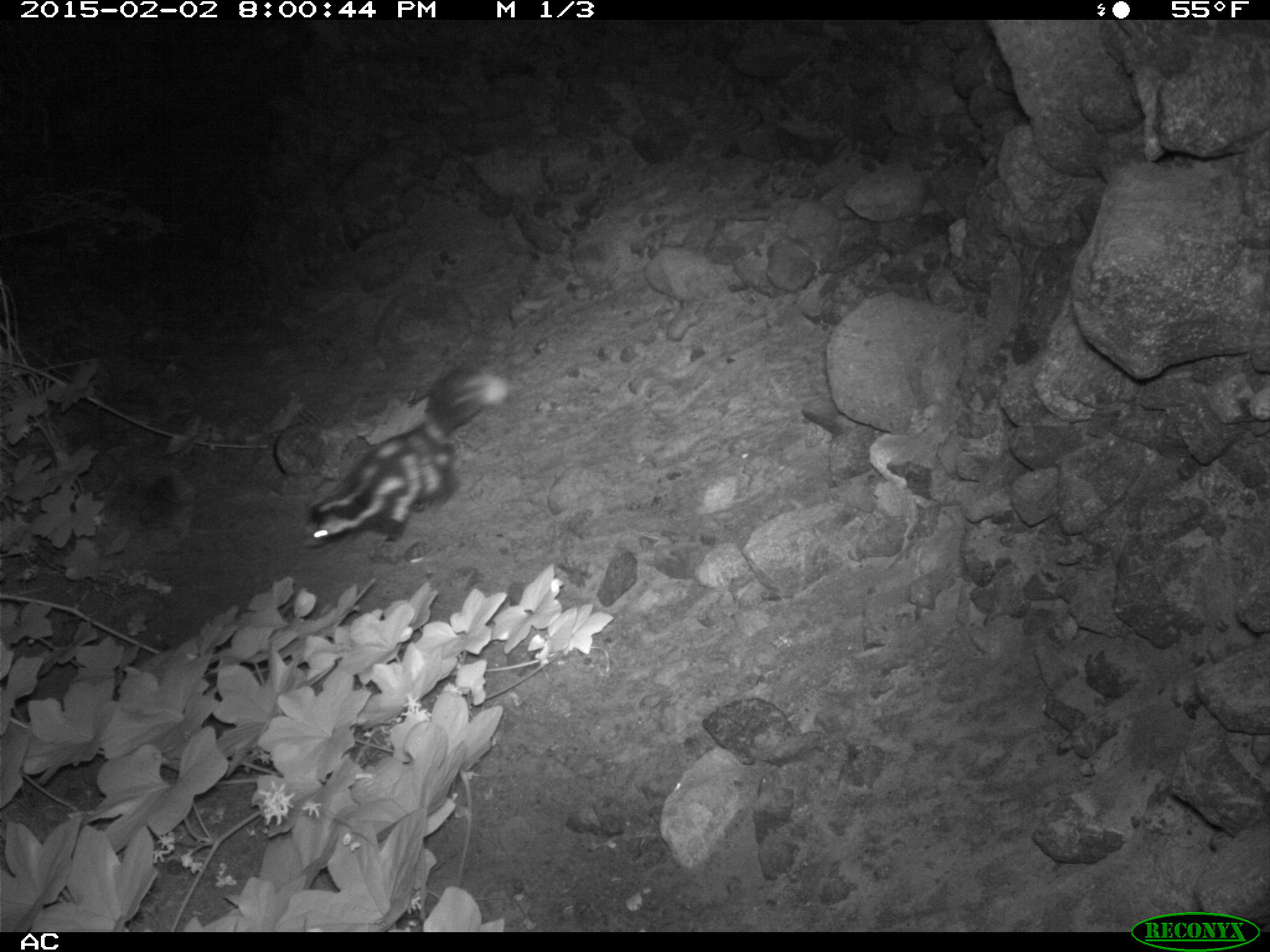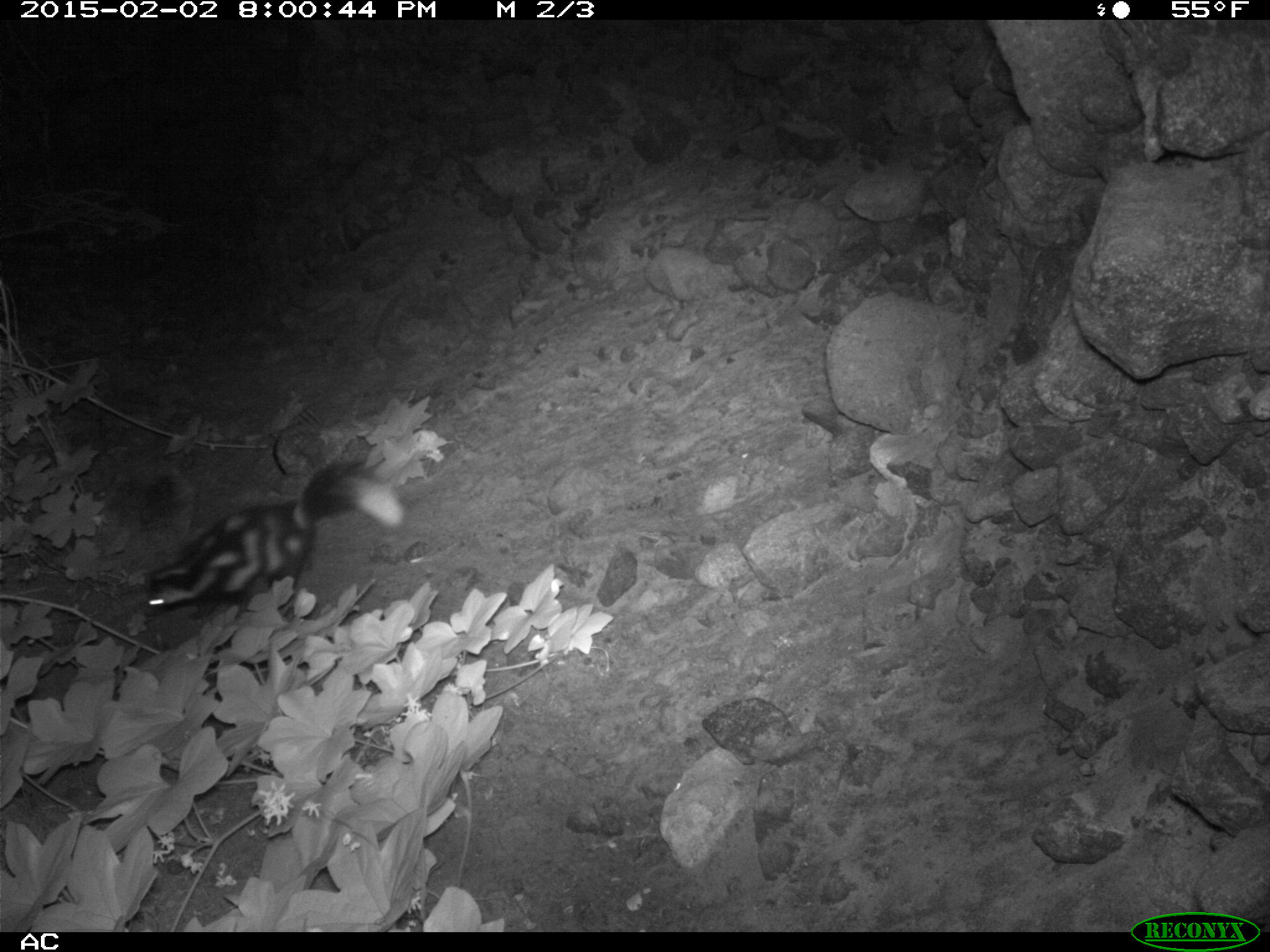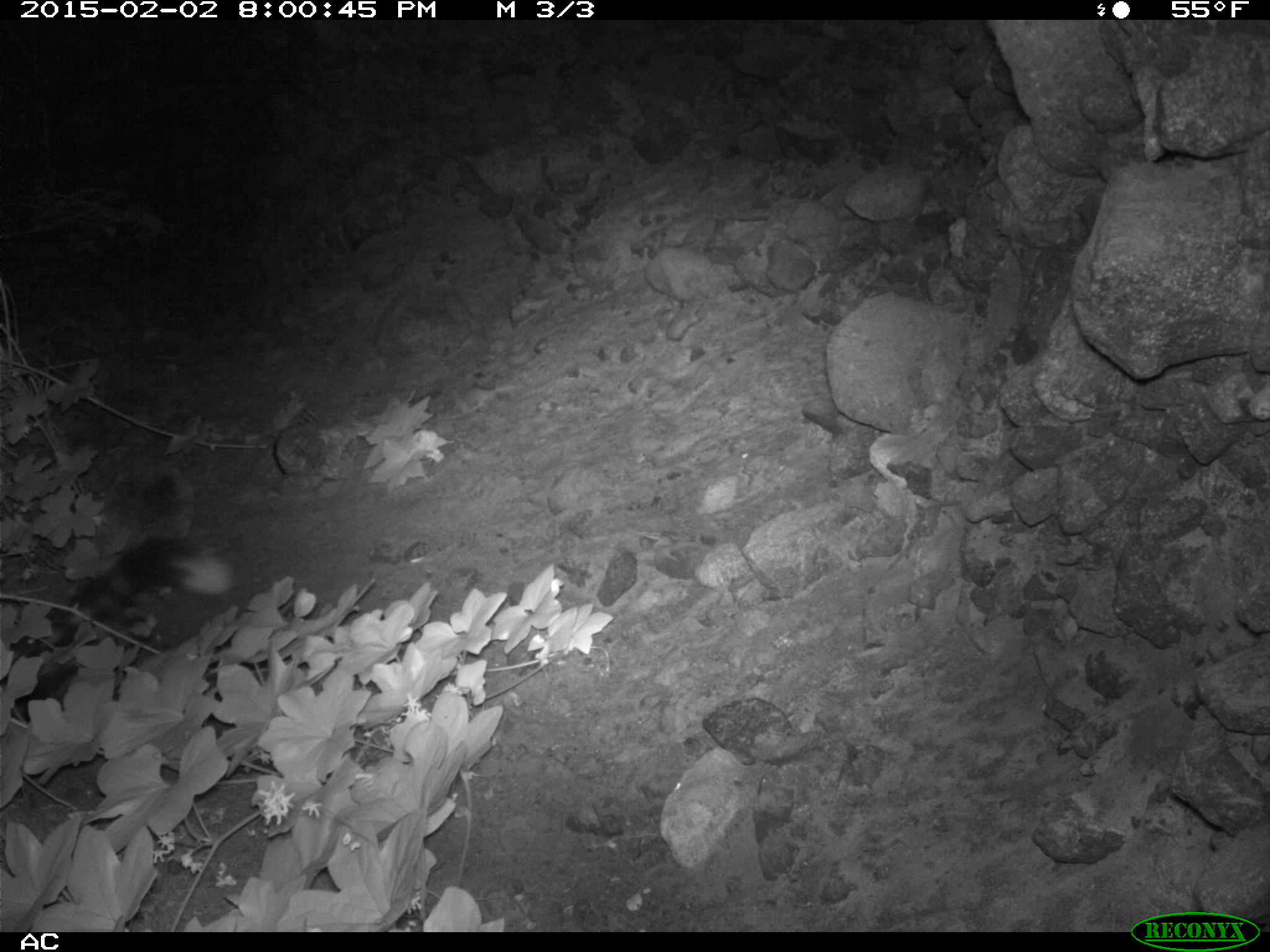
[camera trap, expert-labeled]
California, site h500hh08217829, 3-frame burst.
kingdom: Animalia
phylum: Chordata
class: Mammalia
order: Carnivora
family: Mephitidae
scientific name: Mephitidae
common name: skunk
Skunk (Mephitidae).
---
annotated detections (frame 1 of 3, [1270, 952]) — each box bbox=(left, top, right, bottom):
skunk: bbox=(296, 366, 511, 549)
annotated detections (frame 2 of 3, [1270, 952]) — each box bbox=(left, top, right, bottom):
skunk: bbox=(133, 456, 414, 609)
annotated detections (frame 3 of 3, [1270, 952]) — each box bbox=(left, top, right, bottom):
skunk: bbox=(0, 537, 231, 728)